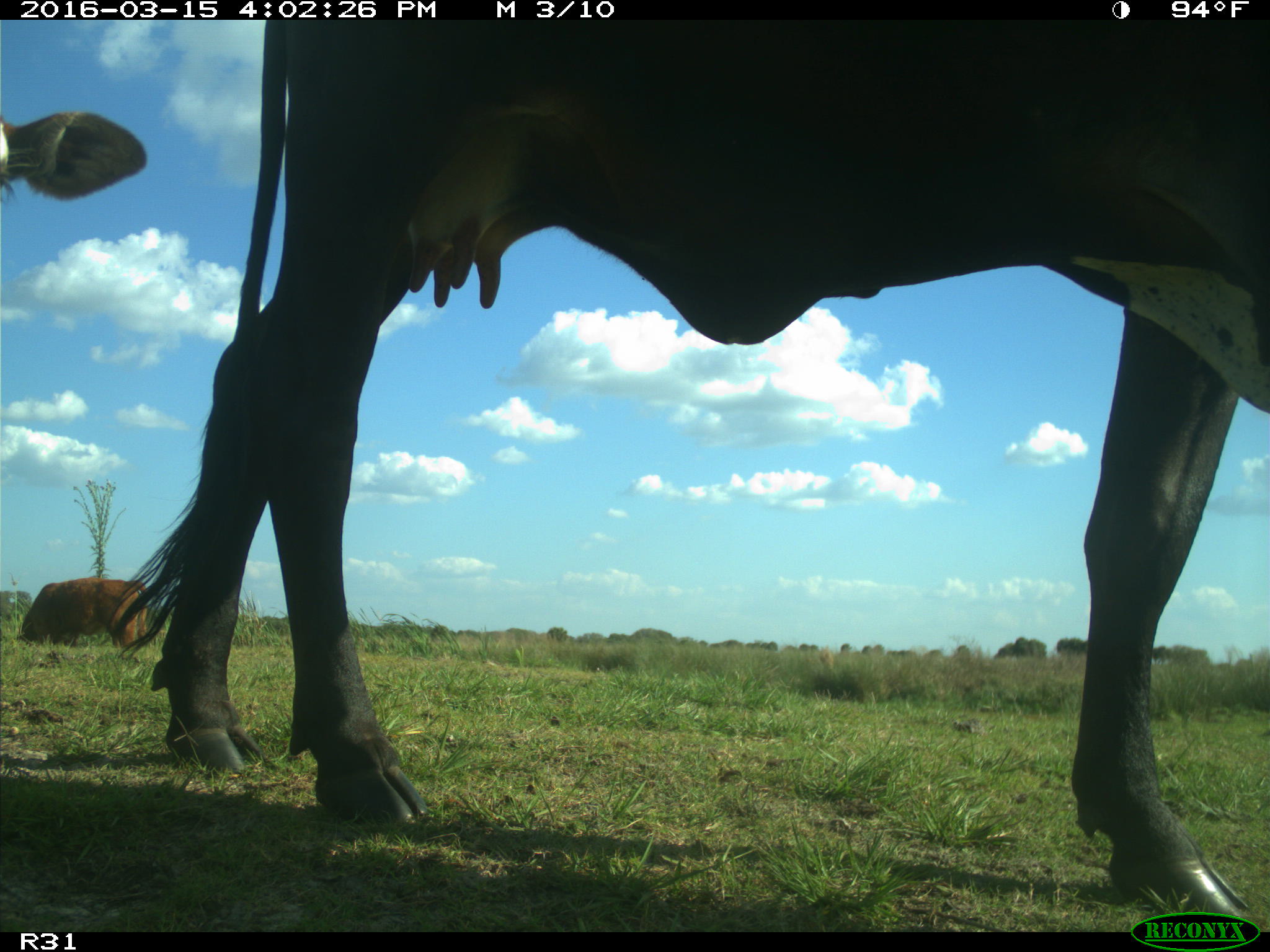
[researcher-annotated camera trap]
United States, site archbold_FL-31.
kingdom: Animalia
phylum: Chordata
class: Mammalia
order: Artiodactyla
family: Bovidae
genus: Bos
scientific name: Bos taurus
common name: domestic cow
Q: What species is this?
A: Bos taurus (domestic cow).